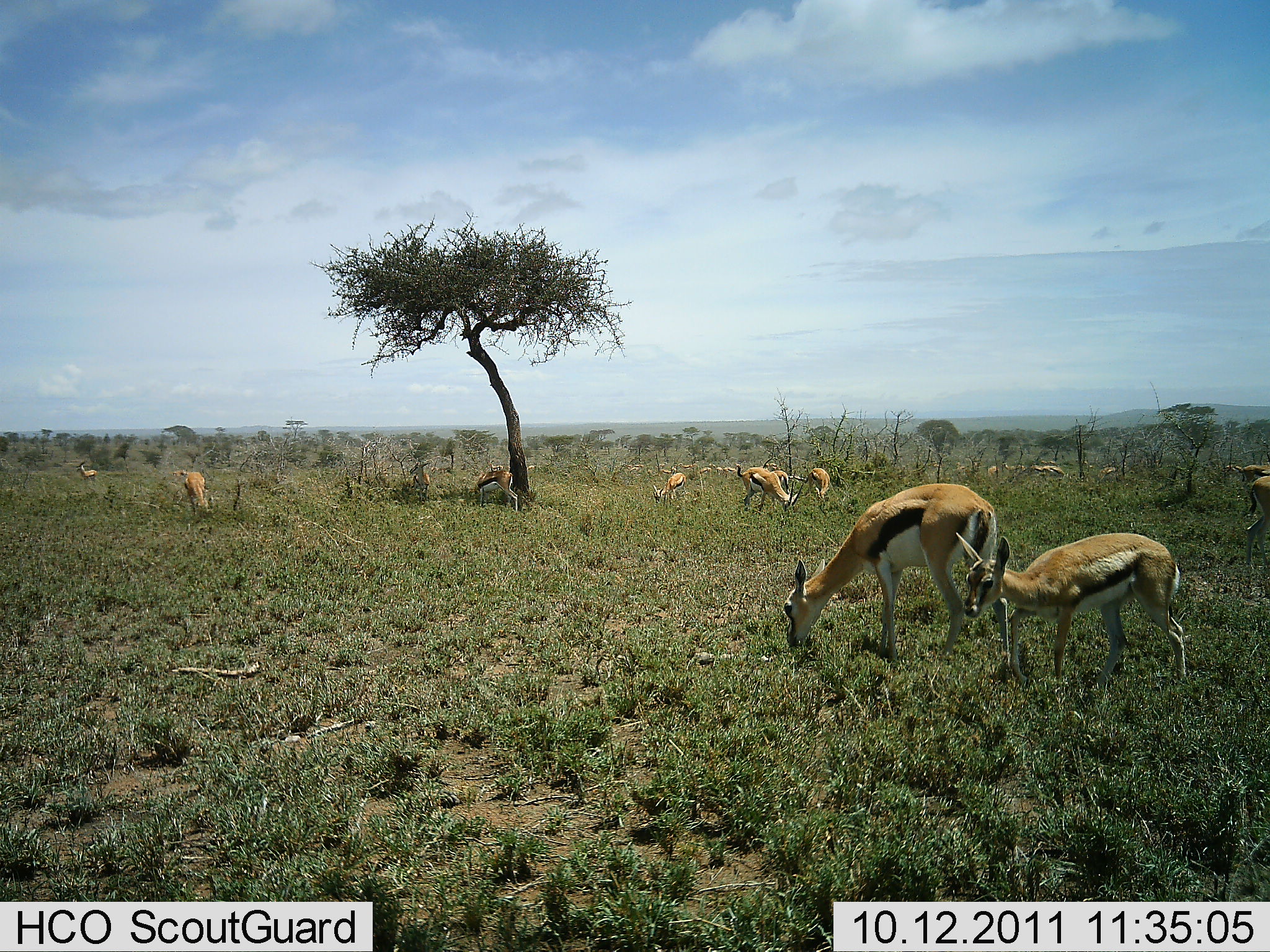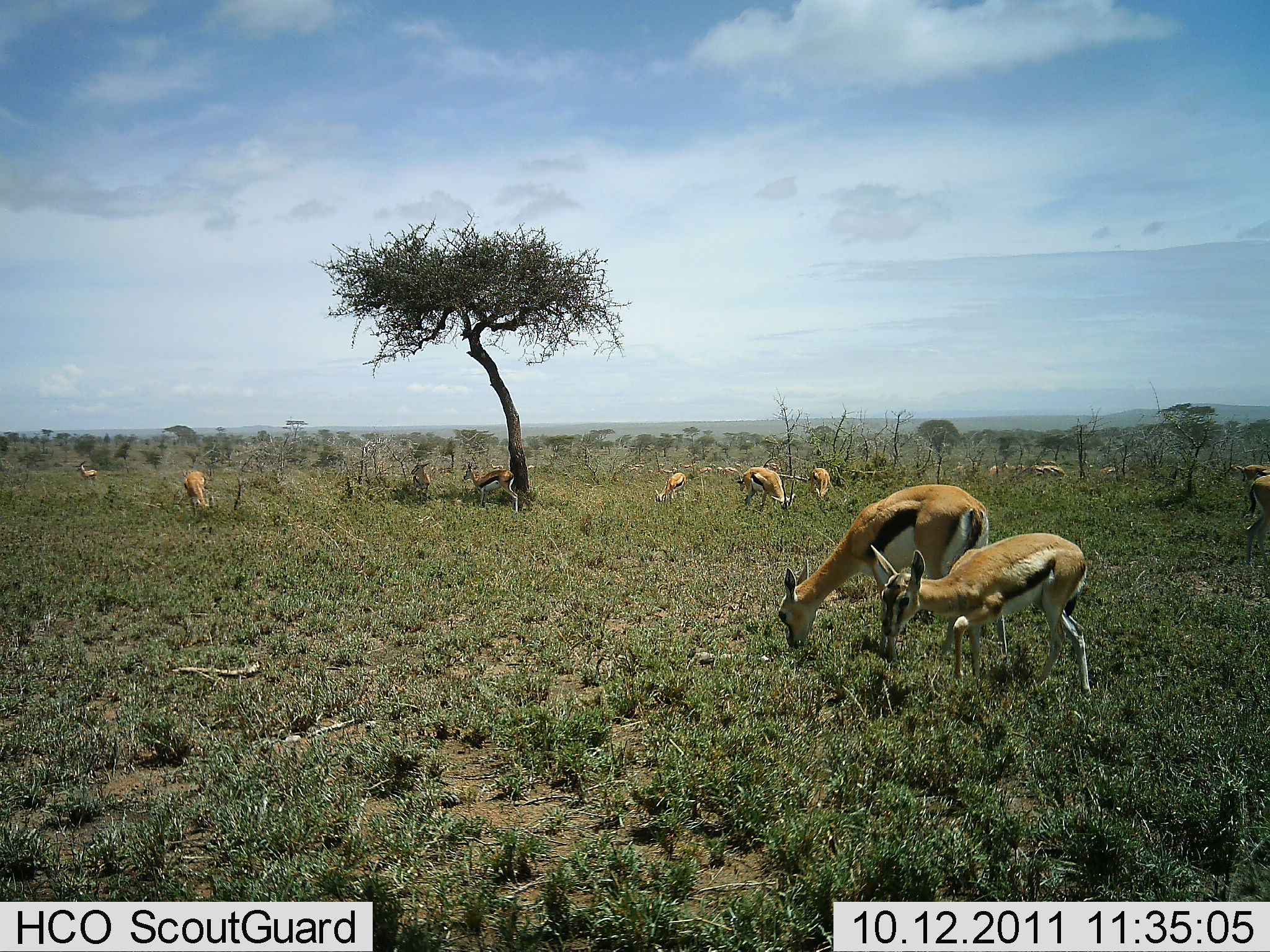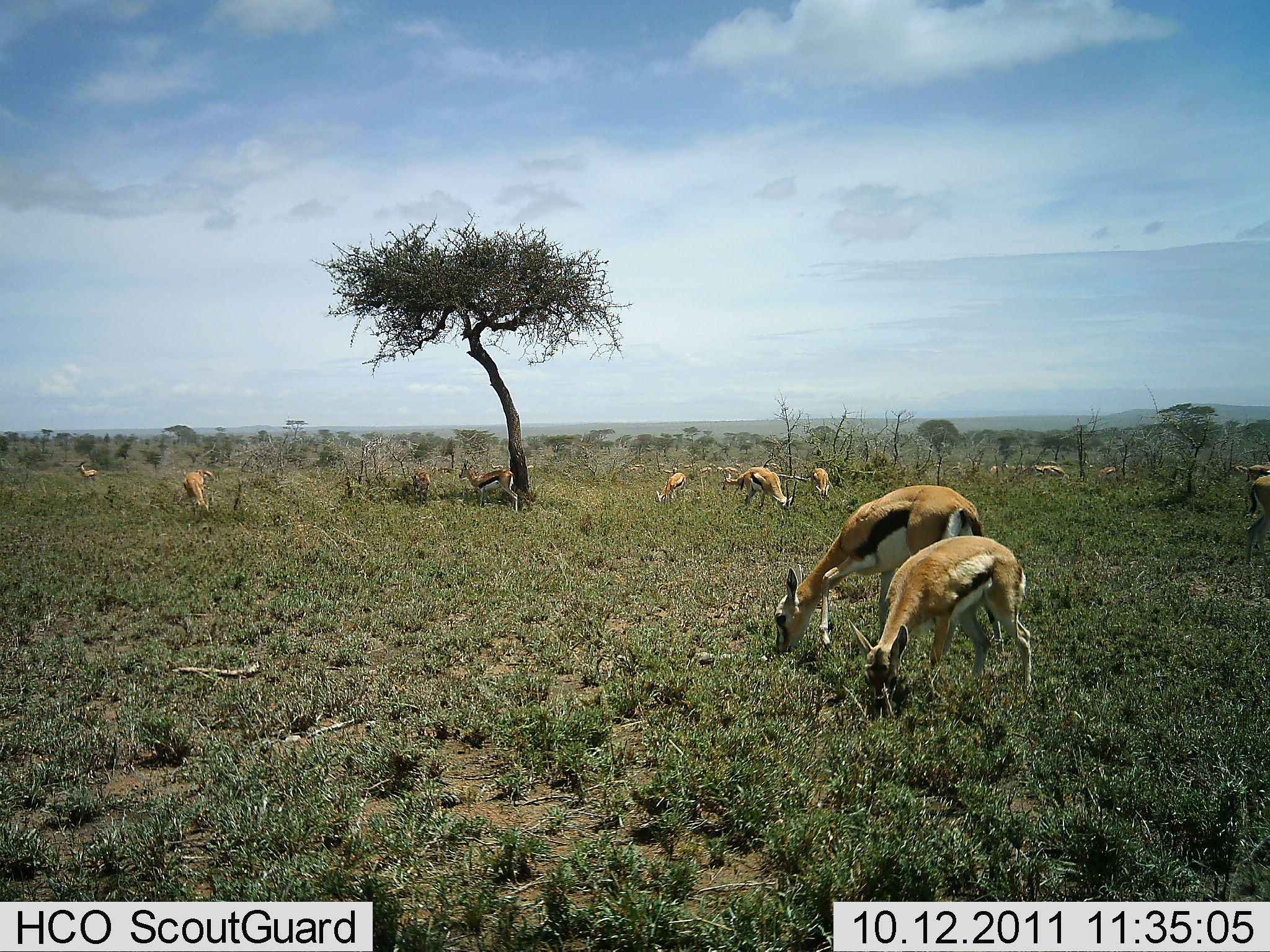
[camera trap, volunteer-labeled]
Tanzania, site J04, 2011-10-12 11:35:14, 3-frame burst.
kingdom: Animalia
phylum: Chordata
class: Mammalia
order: Artiodactyla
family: Bovidae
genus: Eudorcas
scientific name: Eudorcas thomsonii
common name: thomson's gazelle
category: gazellethomsons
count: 11-50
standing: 33%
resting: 8%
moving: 8%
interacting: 0%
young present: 33%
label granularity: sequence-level